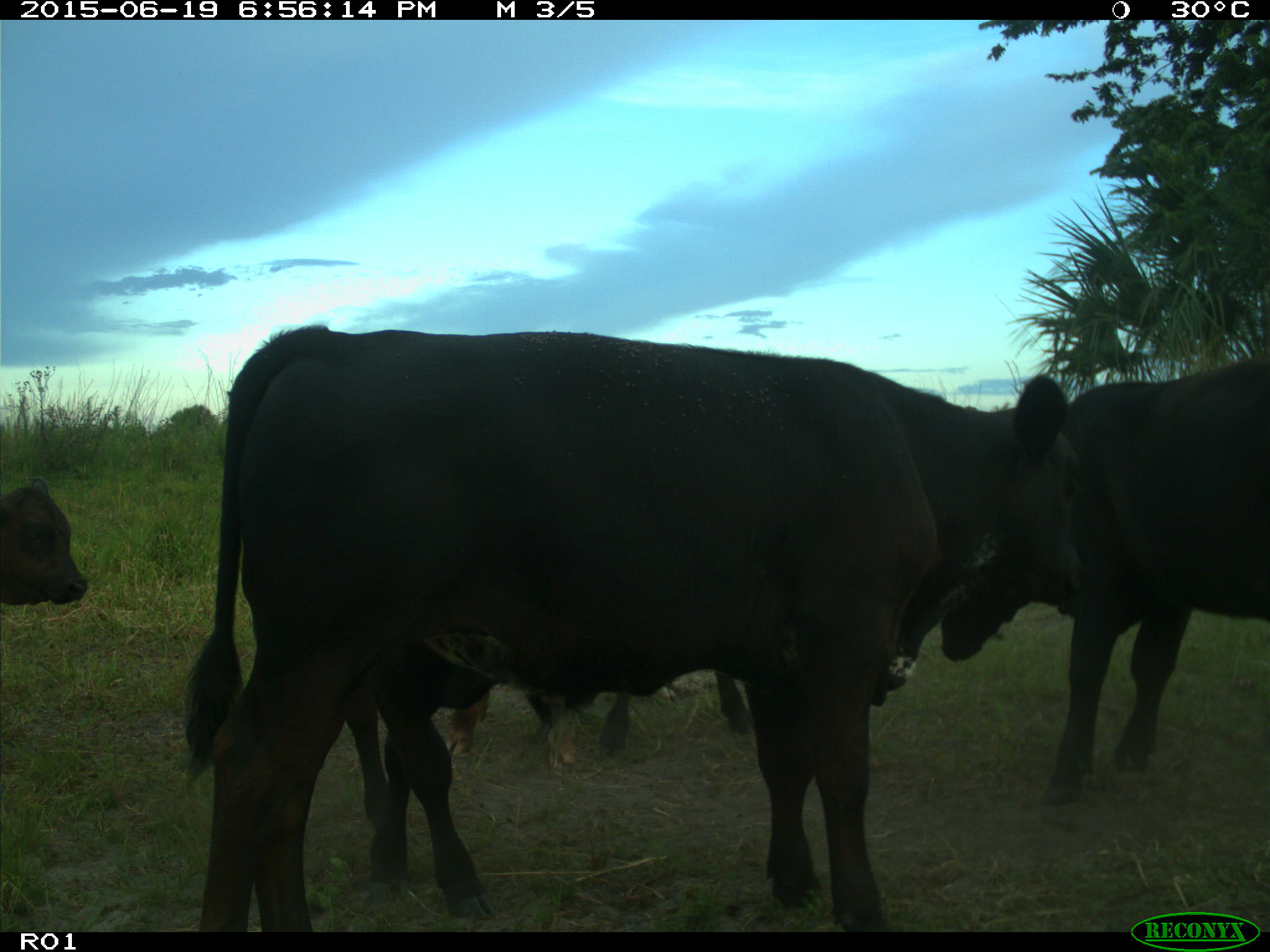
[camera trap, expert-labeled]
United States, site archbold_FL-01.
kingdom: Animalia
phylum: Chordata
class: Mammalia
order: Artiodactyla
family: Bovidae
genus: Bos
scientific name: Bos taurus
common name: domestic cow